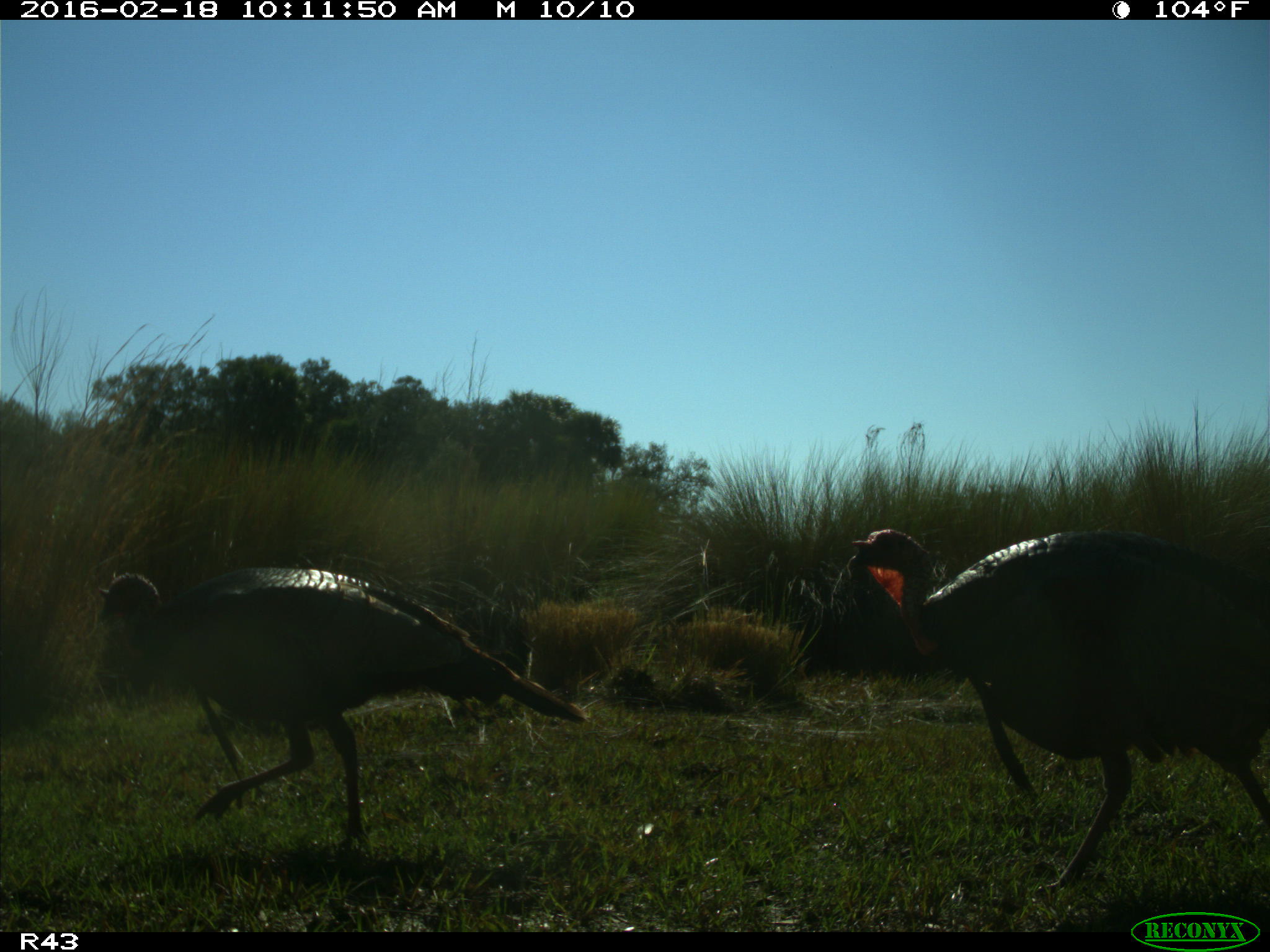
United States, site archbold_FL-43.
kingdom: Animalia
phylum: Chordata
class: Aves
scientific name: Aves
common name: birds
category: unidentified bird